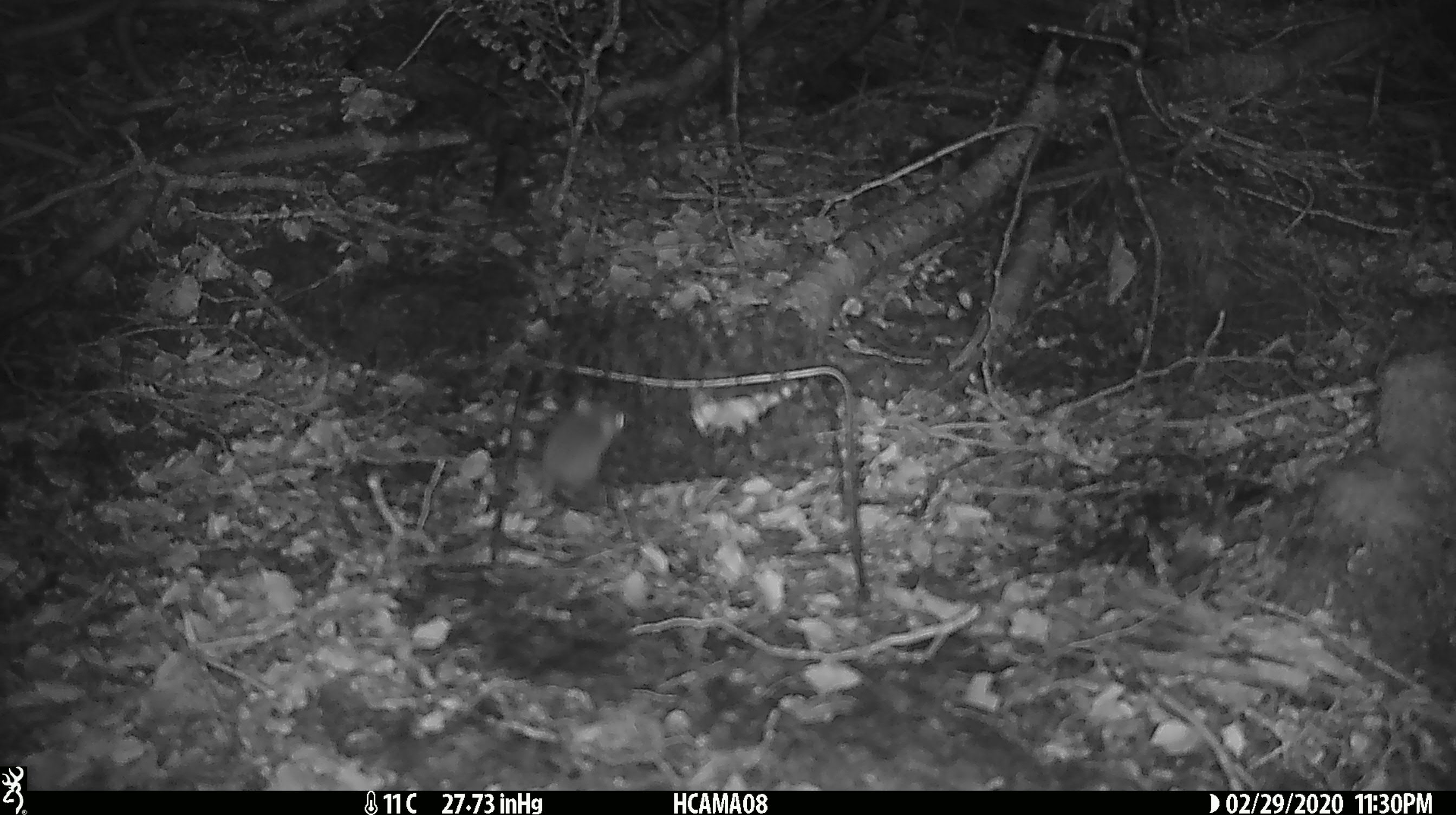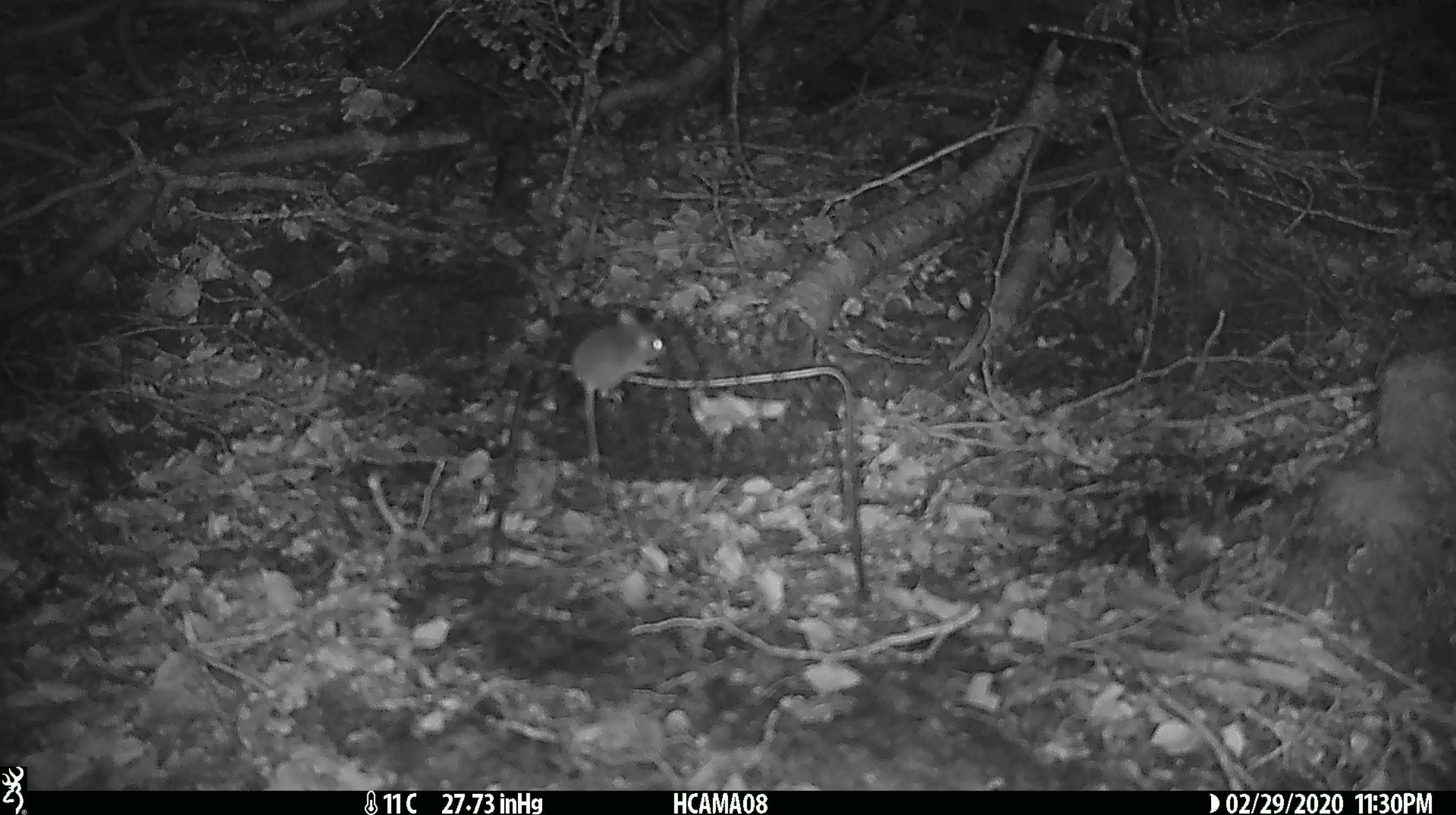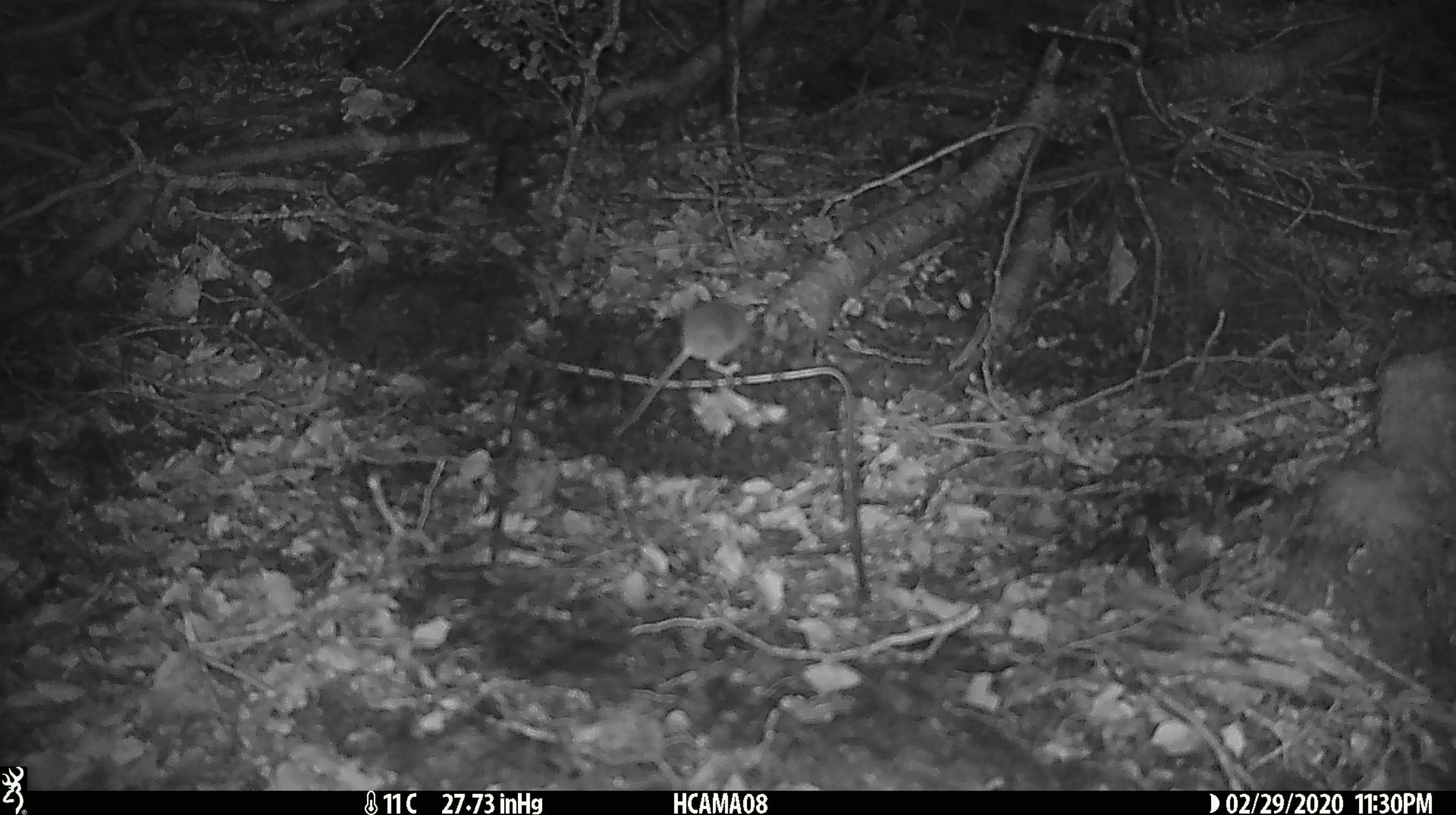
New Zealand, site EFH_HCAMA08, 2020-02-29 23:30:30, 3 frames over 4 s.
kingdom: Animalia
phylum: Chordata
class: Mammalia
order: Rodentia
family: Muridae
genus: Mus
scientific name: Mus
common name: mouse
Mouse (Mus).